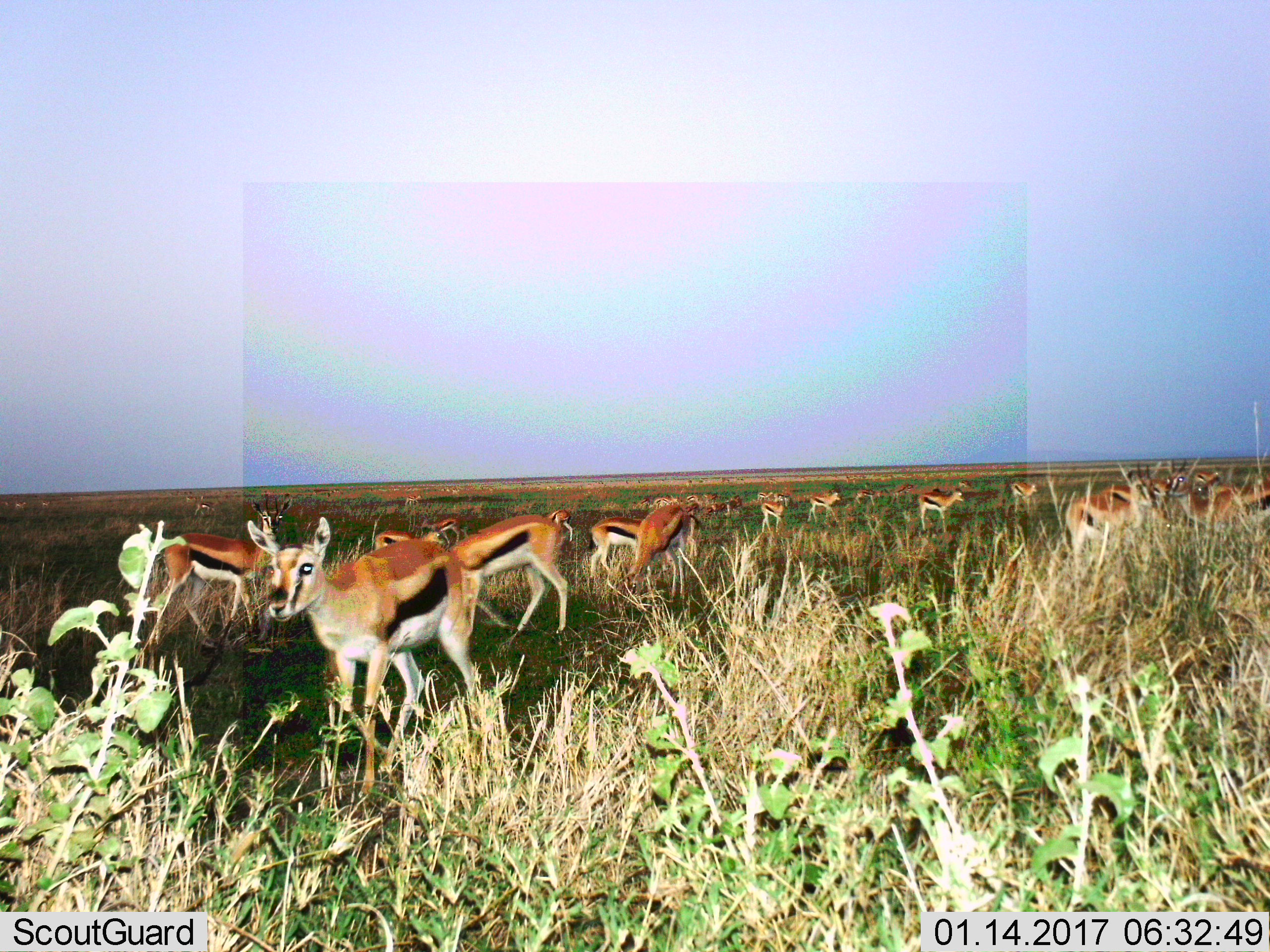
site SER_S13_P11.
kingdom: Animalia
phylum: Chordata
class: Mammalia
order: Artiodactyla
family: Bovidae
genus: Eudorcas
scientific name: Eudorcas thomsonii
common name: thomson's gazelle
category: gazellethomsons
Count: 11-50.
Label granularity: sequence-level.